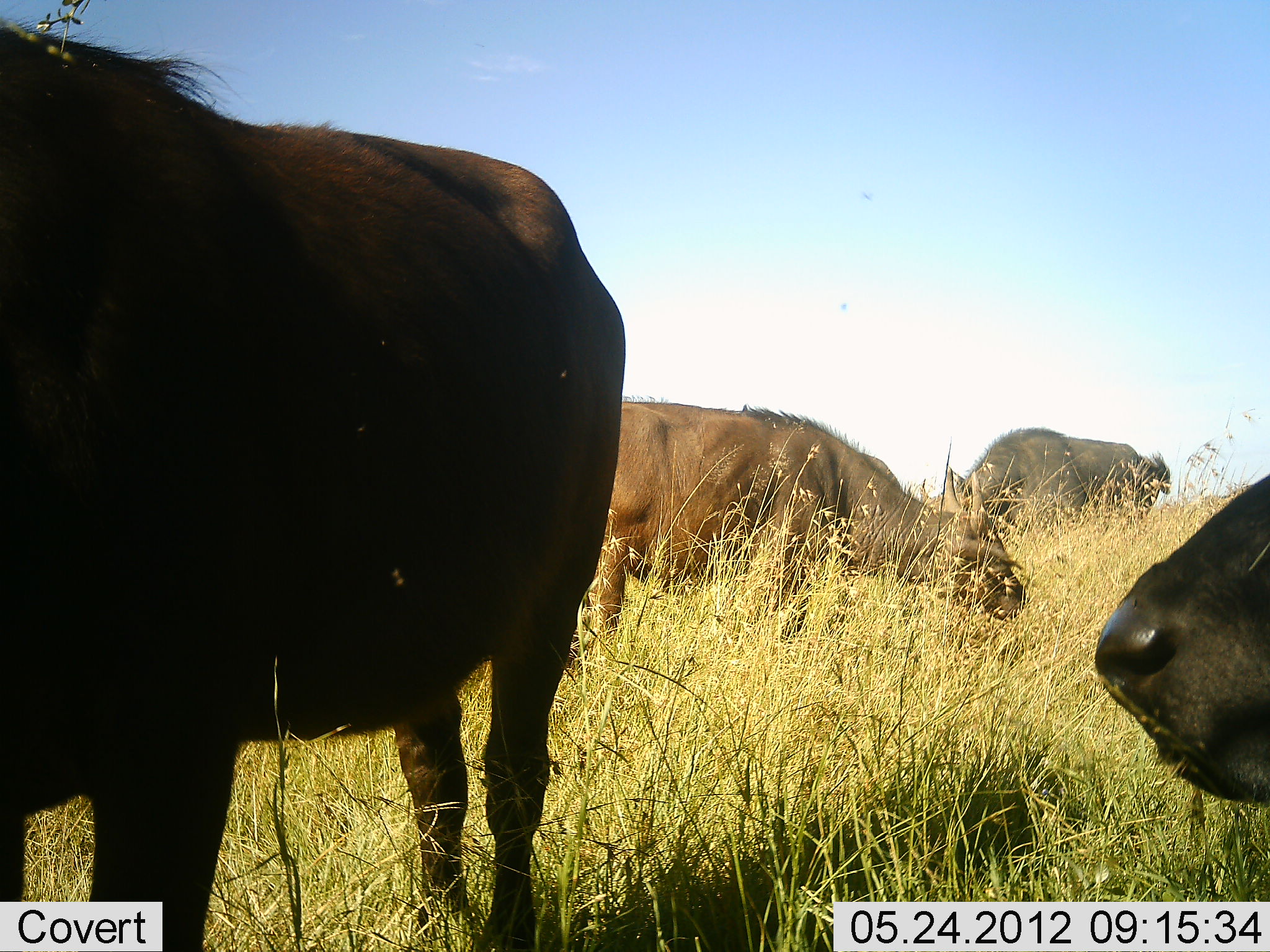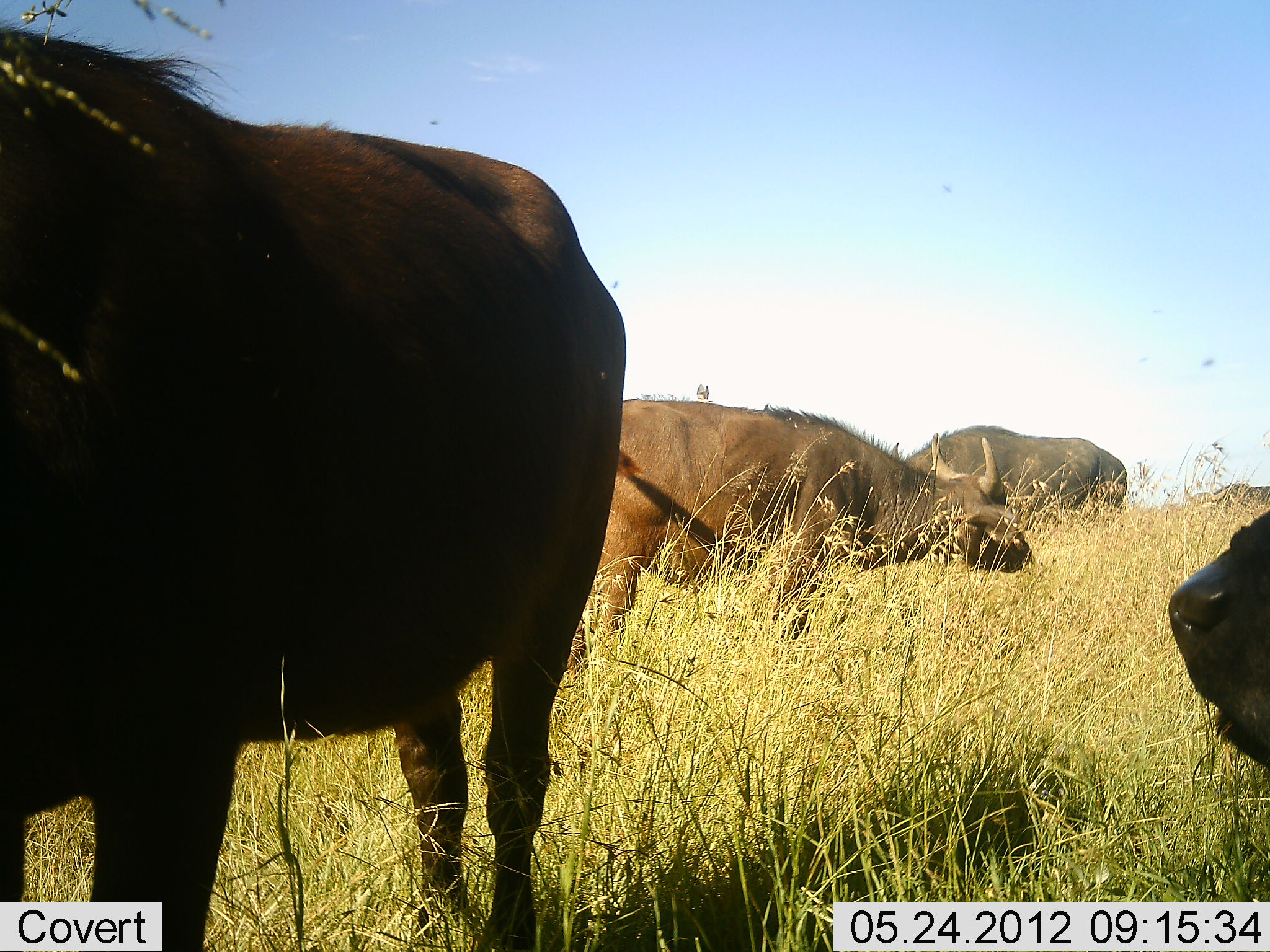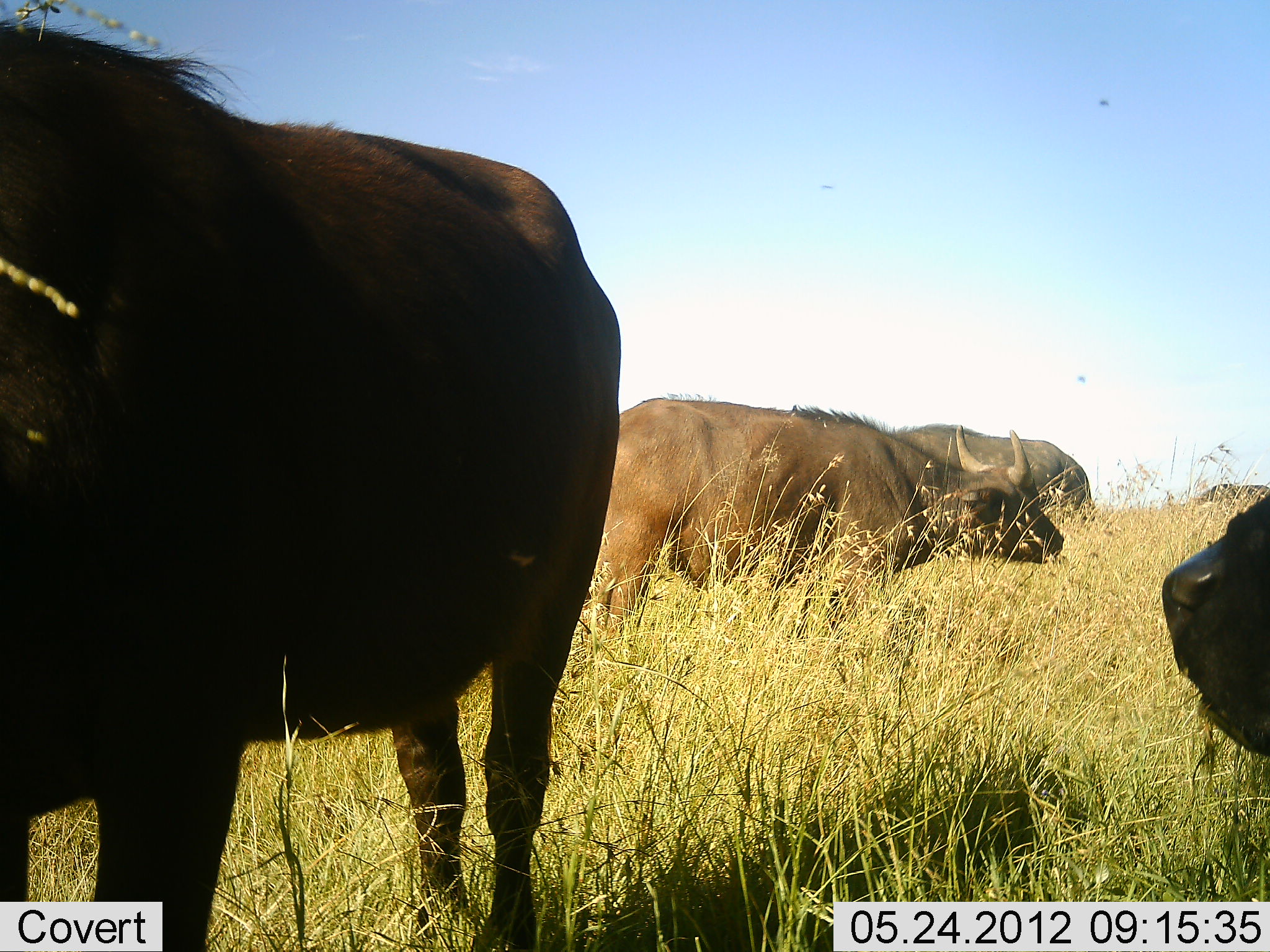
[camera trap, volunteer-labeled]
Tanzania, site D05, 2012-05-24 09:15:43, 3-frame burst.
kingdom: Animalia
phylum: Chordata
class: Mammalia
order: Artiodactyla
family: Bovidae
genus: Syncerus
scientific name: Syncerus caffer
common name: cape buffalo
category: buffalo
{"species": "buffalo (cape buffalo) (Syncerus caffer)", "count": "5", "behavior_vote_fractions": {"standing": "70%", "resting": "10%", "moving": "0%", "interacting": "0%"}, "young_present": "0%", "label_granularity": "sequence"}